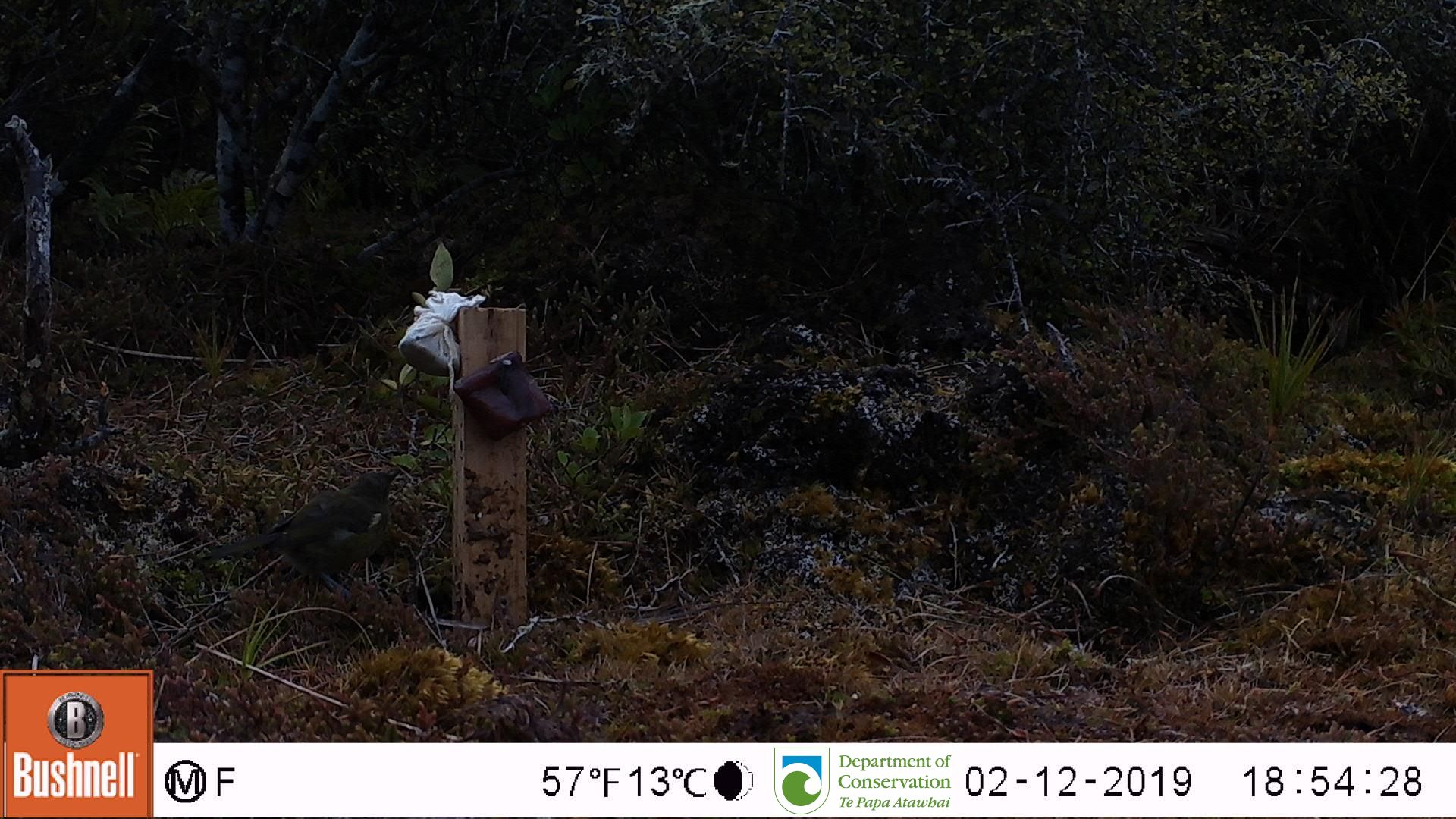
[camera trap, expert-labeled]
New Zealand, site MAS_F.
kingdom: Animalia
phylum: Chordata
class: Aves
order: Passeriformes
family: Meliphagidae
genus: Anthornis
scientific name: Anthornis melanura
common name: new zealand bellbird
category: bellbird